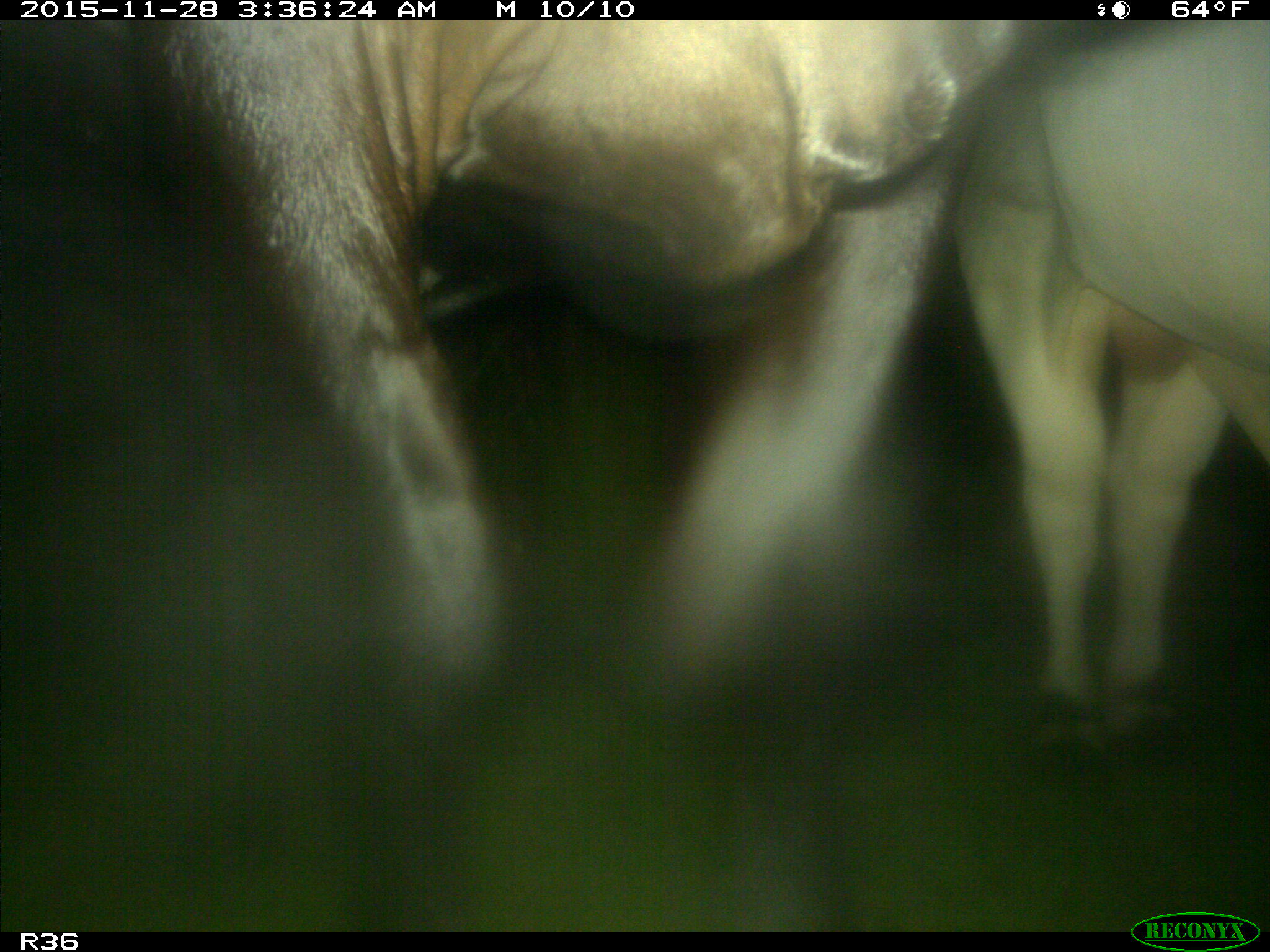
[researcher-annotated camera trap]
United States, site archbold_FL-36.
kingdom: Animalia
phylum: Chordata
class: Mammalia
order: Artiodactyla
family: Bovidae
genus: Bos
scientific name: Bos taurus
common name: domestic cow